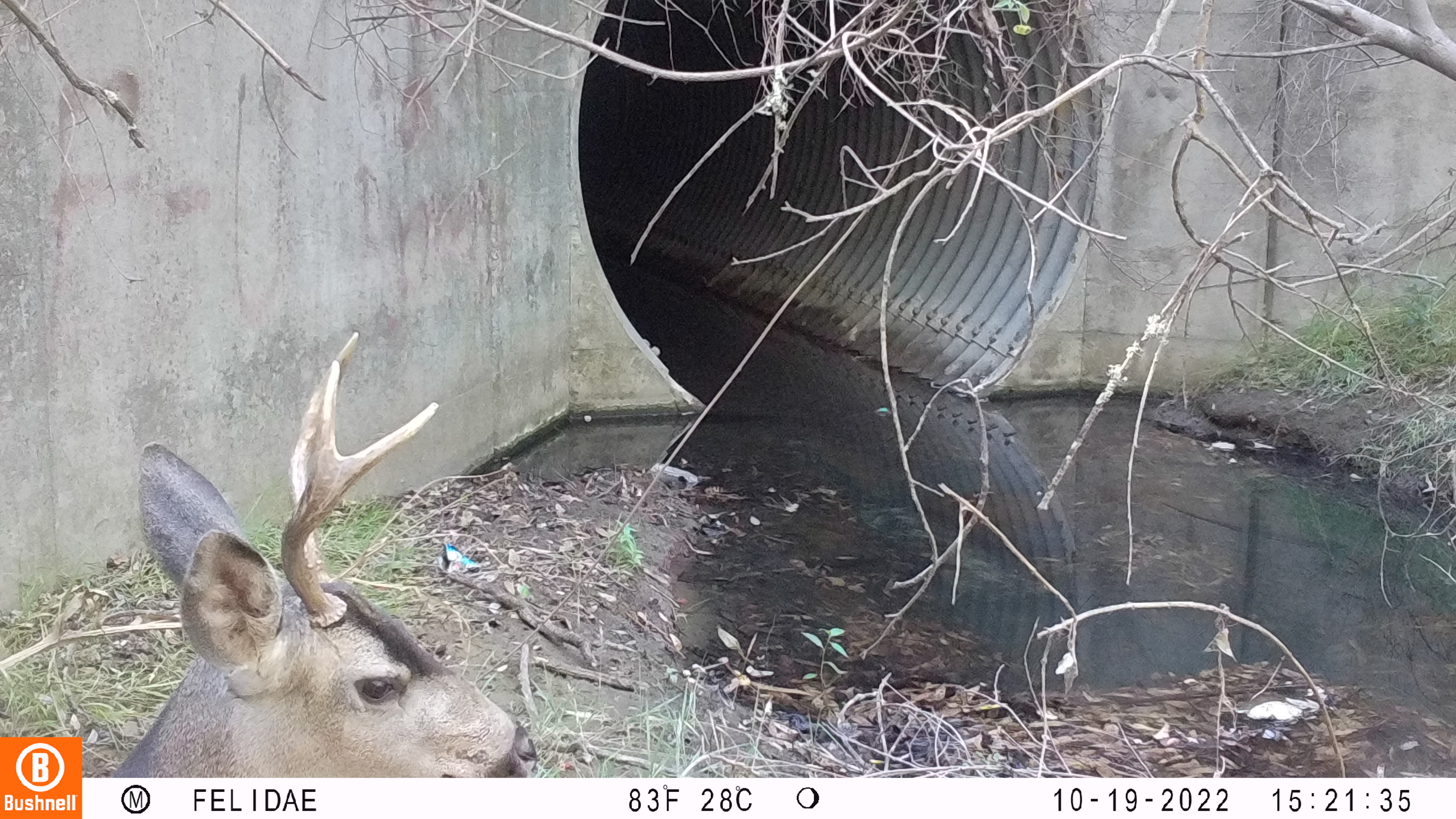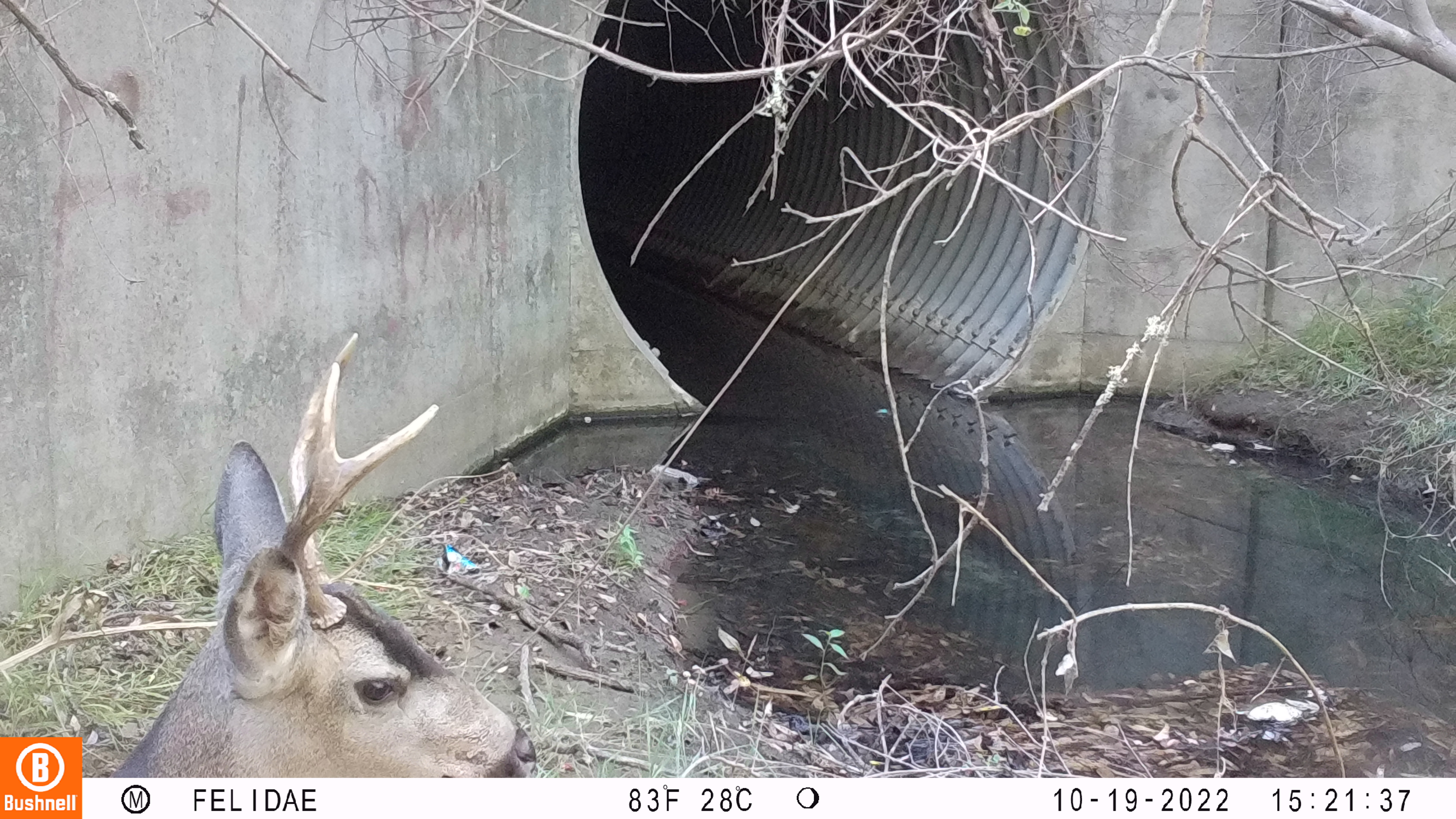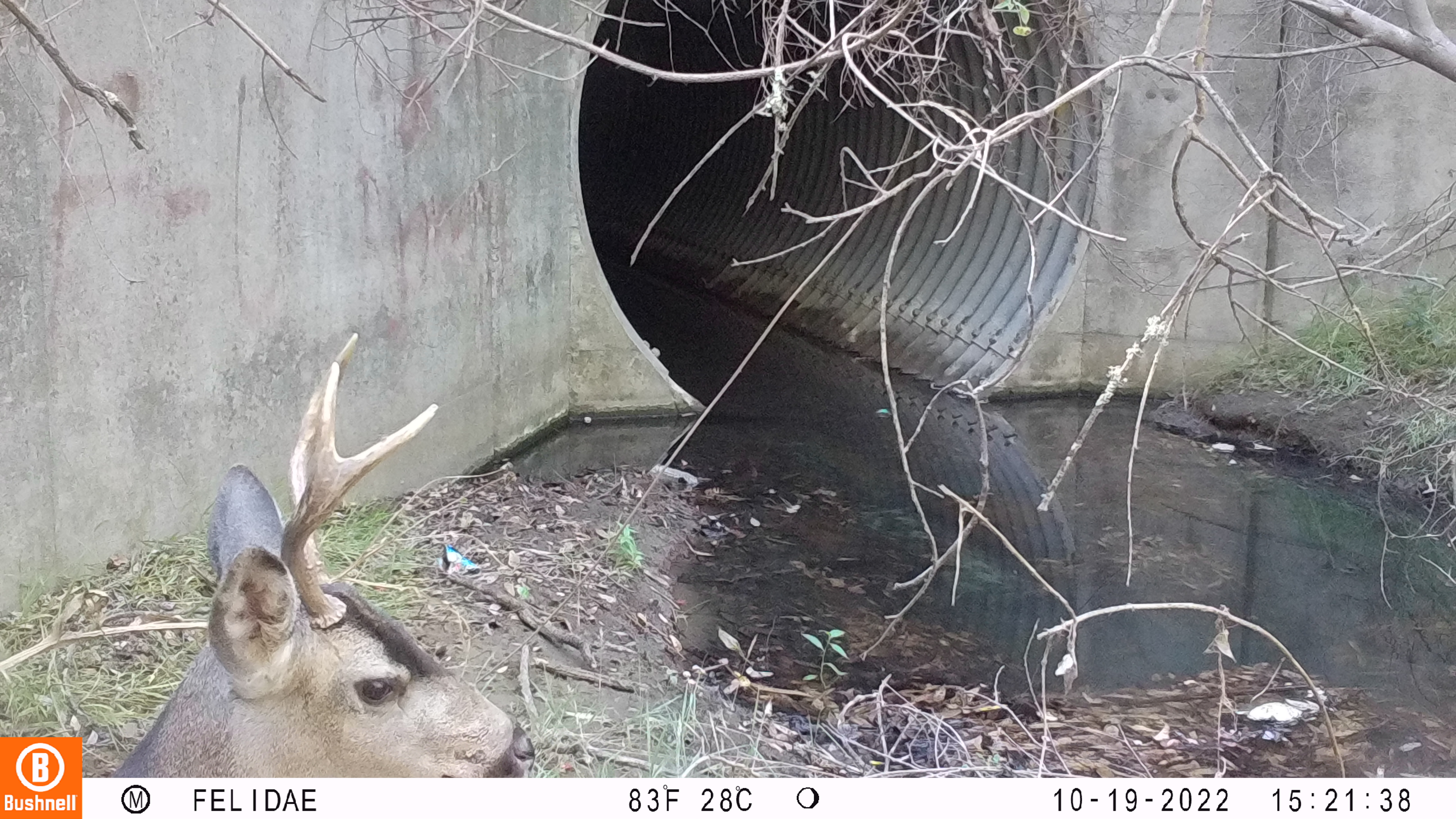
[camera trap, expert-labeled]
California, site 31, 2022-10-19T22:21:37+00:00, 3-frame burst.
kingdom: Animalia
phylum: Chordata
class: Mammalia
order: Artiodactyla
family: Cervidae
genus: Odocoileus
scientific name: Odocoileus hemionus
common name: mule deer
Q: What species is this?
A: Mule deer (Odocoileus hemionus).